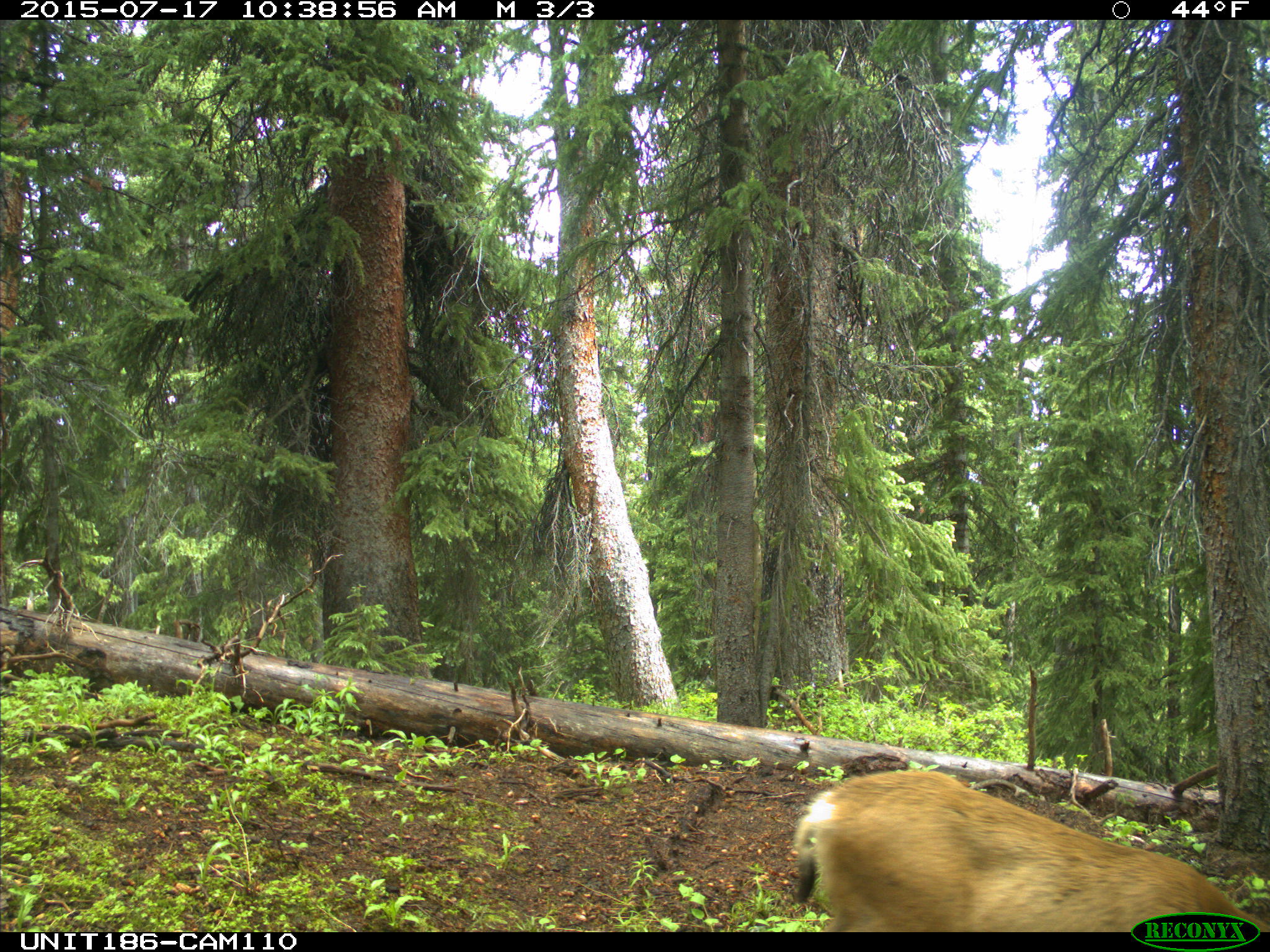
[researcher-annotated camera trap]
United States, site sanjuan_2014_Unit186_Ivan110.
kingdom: Animalia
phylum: Chordata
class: Mammalia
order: Artiodactyla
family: Cervidae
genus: Odocoileus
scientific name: Odocoileus hemionus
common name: mule deer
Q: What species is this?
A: Odocoileus hemionus (mule deer).